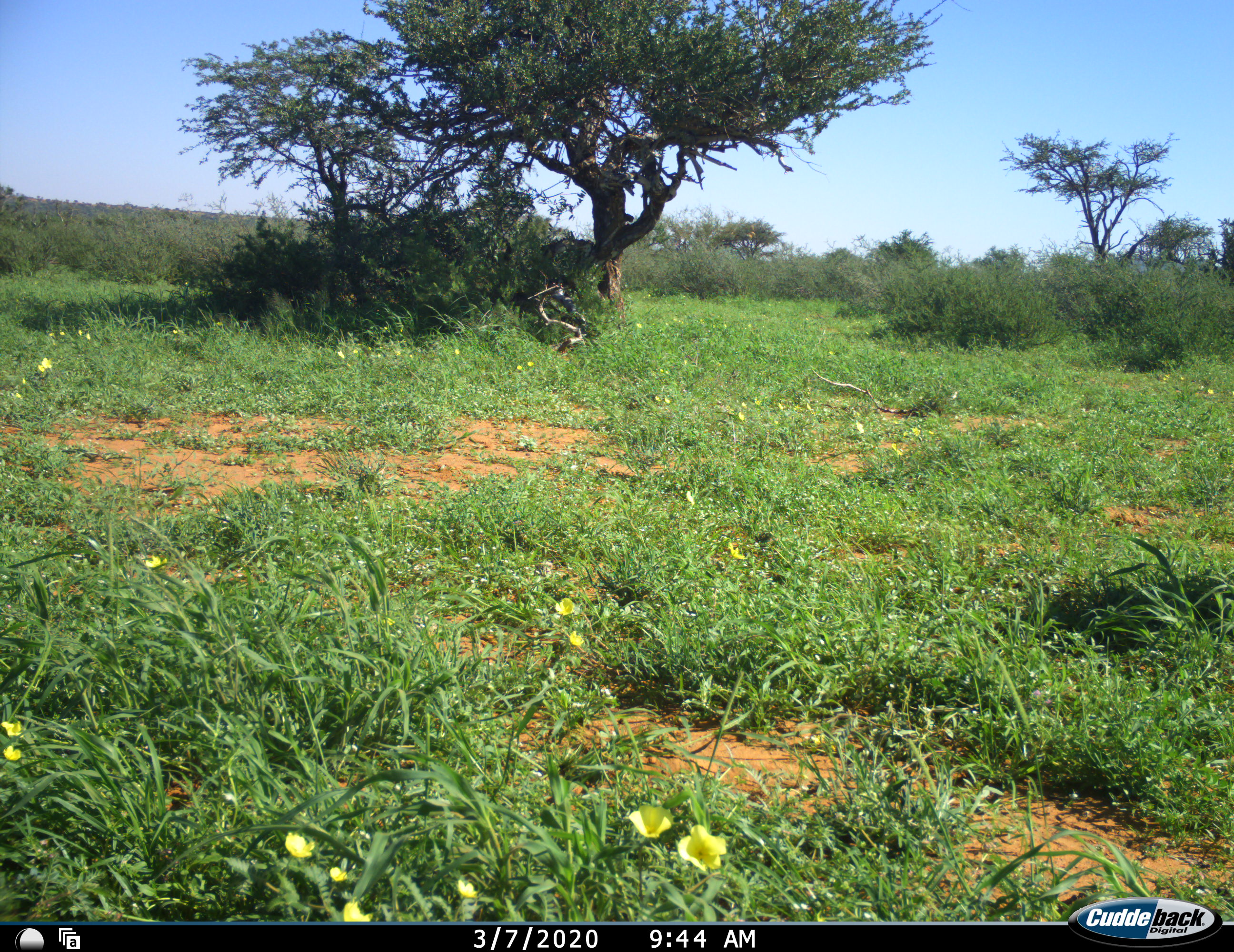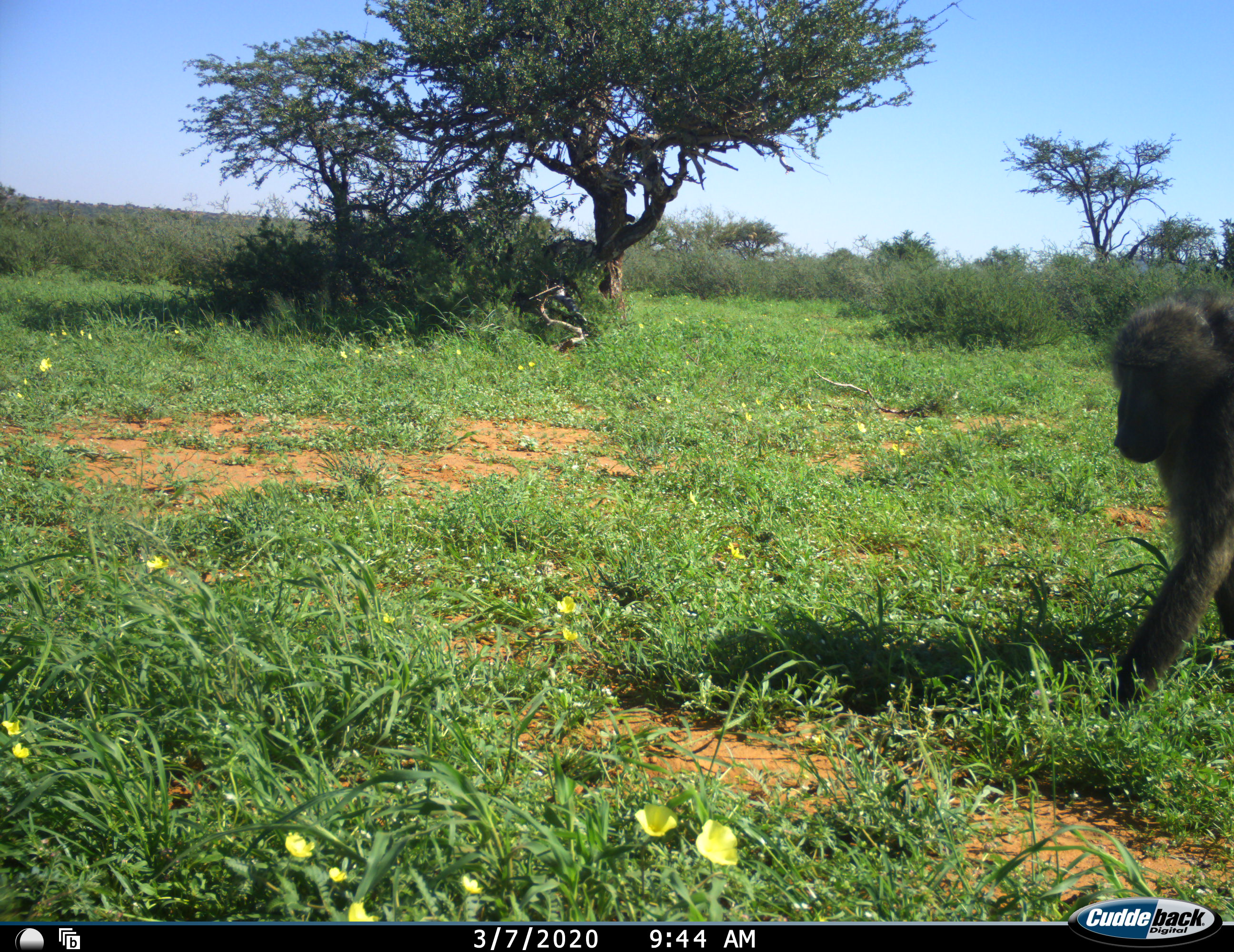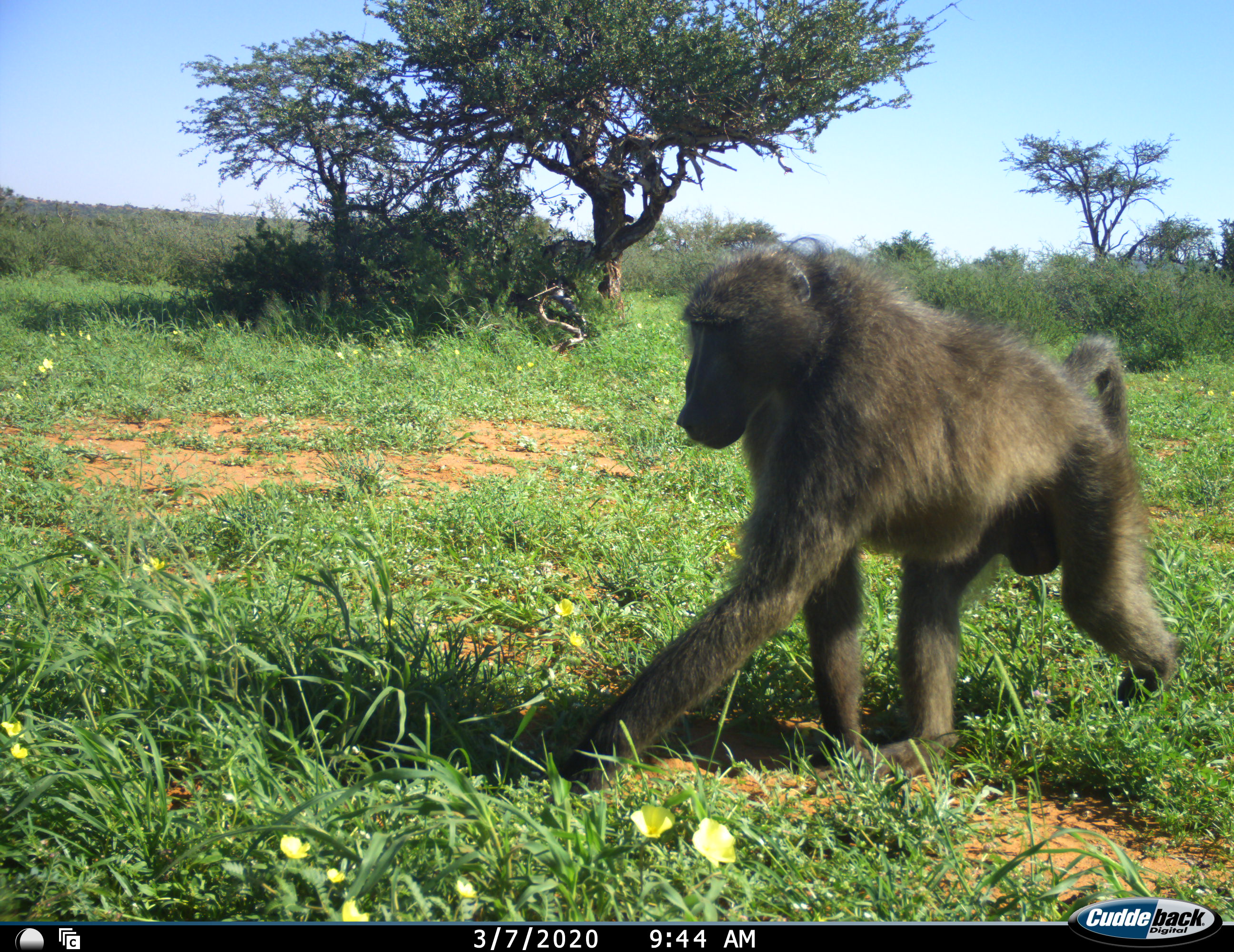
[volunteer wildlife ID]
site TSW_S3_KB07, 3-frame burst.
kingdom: Animalia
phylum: Chordata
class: Mammalia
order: Primates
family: Cercopithecidae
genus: Papio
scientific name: Papio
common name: baboon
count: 1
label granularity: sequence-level